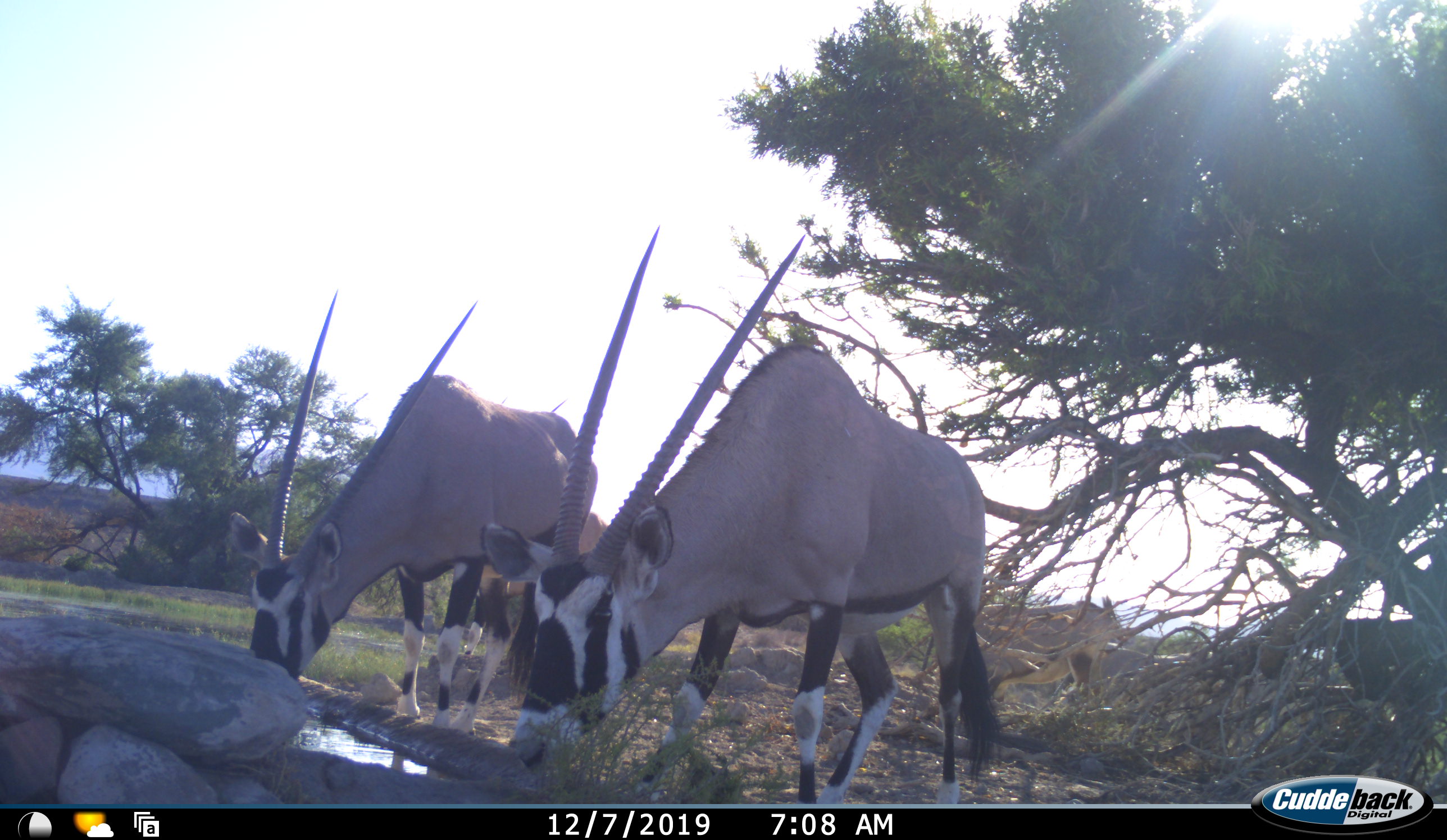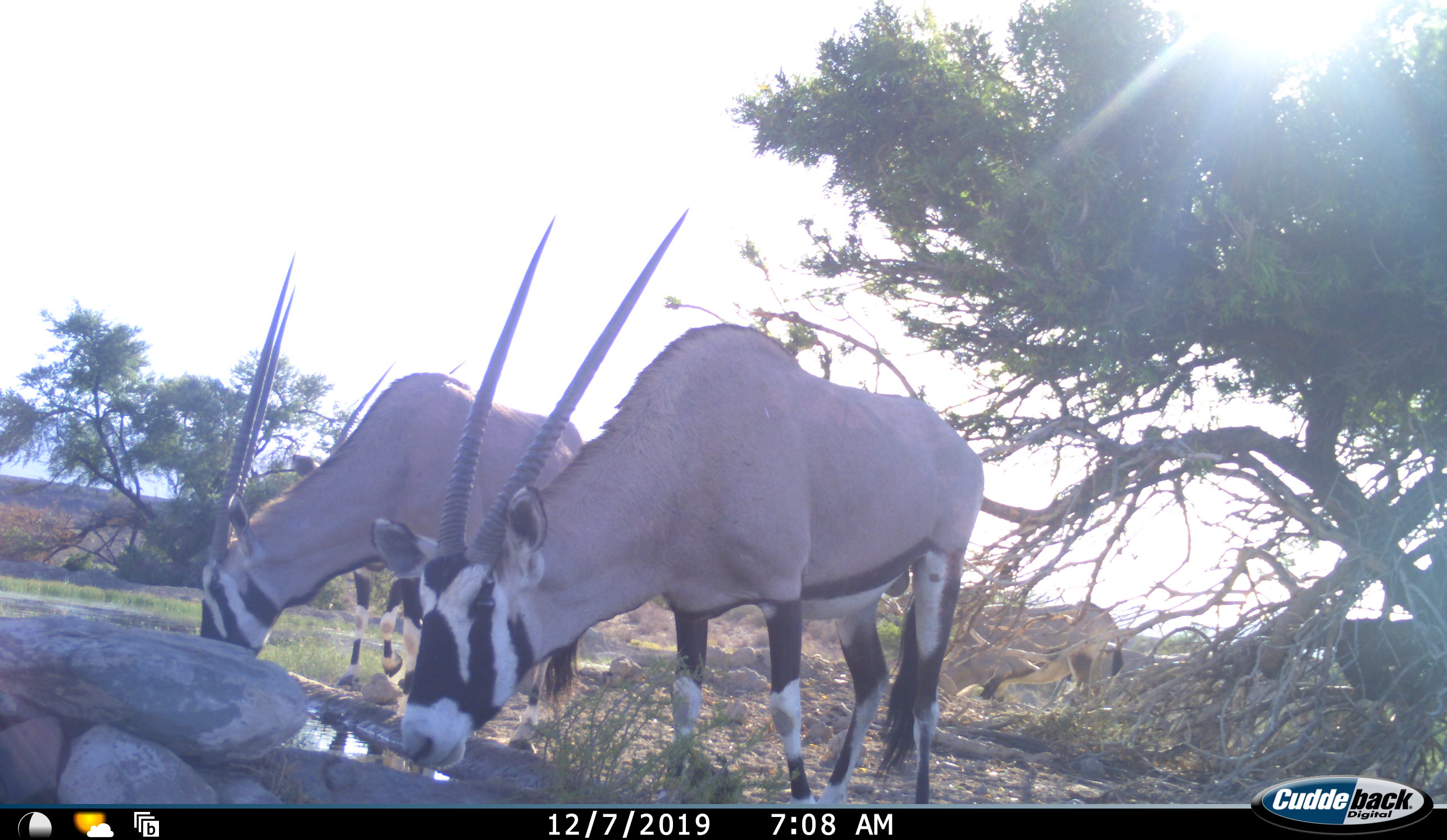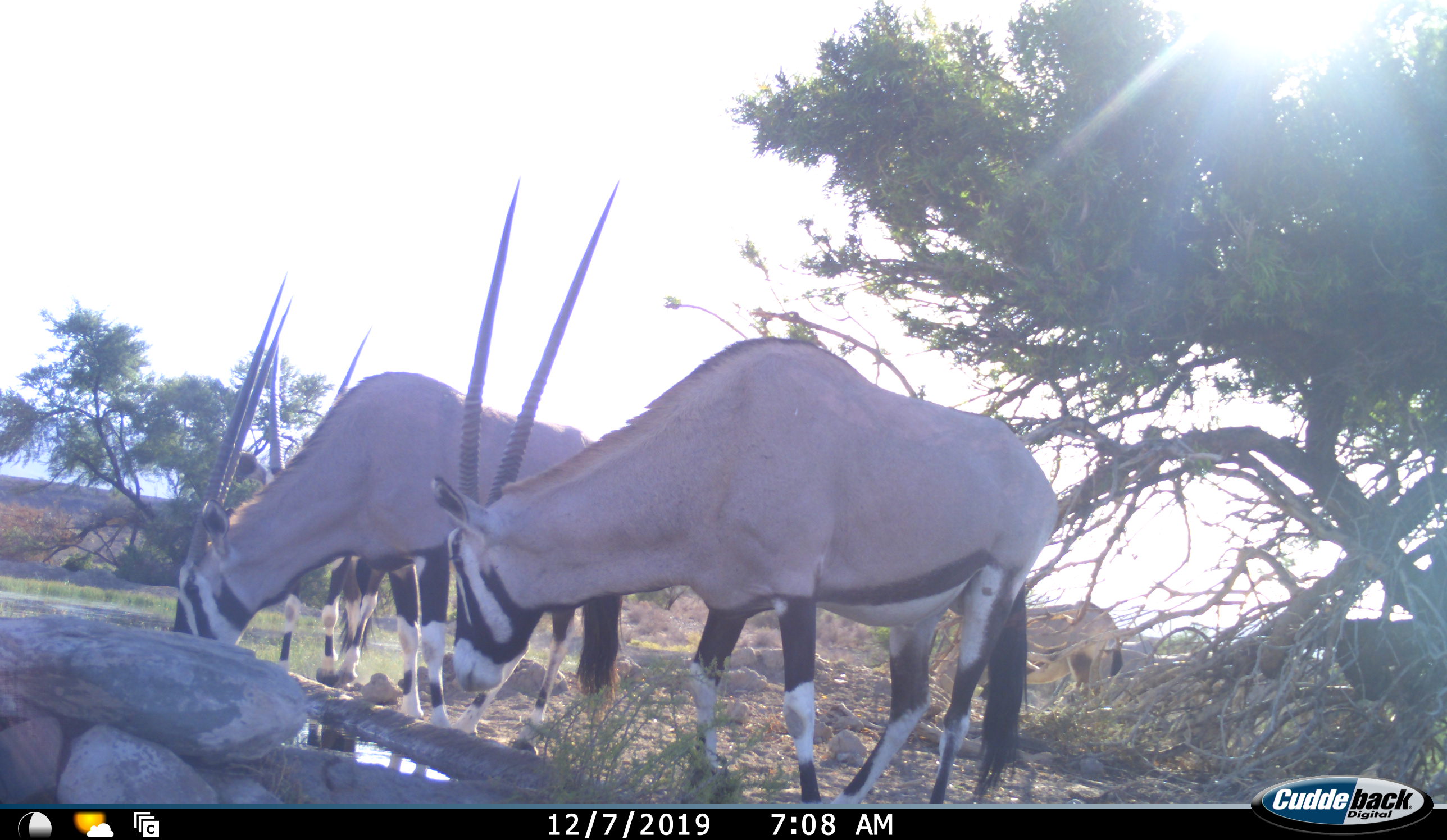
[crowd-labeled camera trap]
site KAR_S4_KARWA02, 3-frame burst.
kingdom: Animalia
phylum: Chordata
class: Mammalia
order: Artiodactyla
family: Bovidae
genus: Oryx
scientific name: Oryx gazella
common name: gemsbok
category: oryx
Oryx (gemsbok) (Oryx gazella), count 4. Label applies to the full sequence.